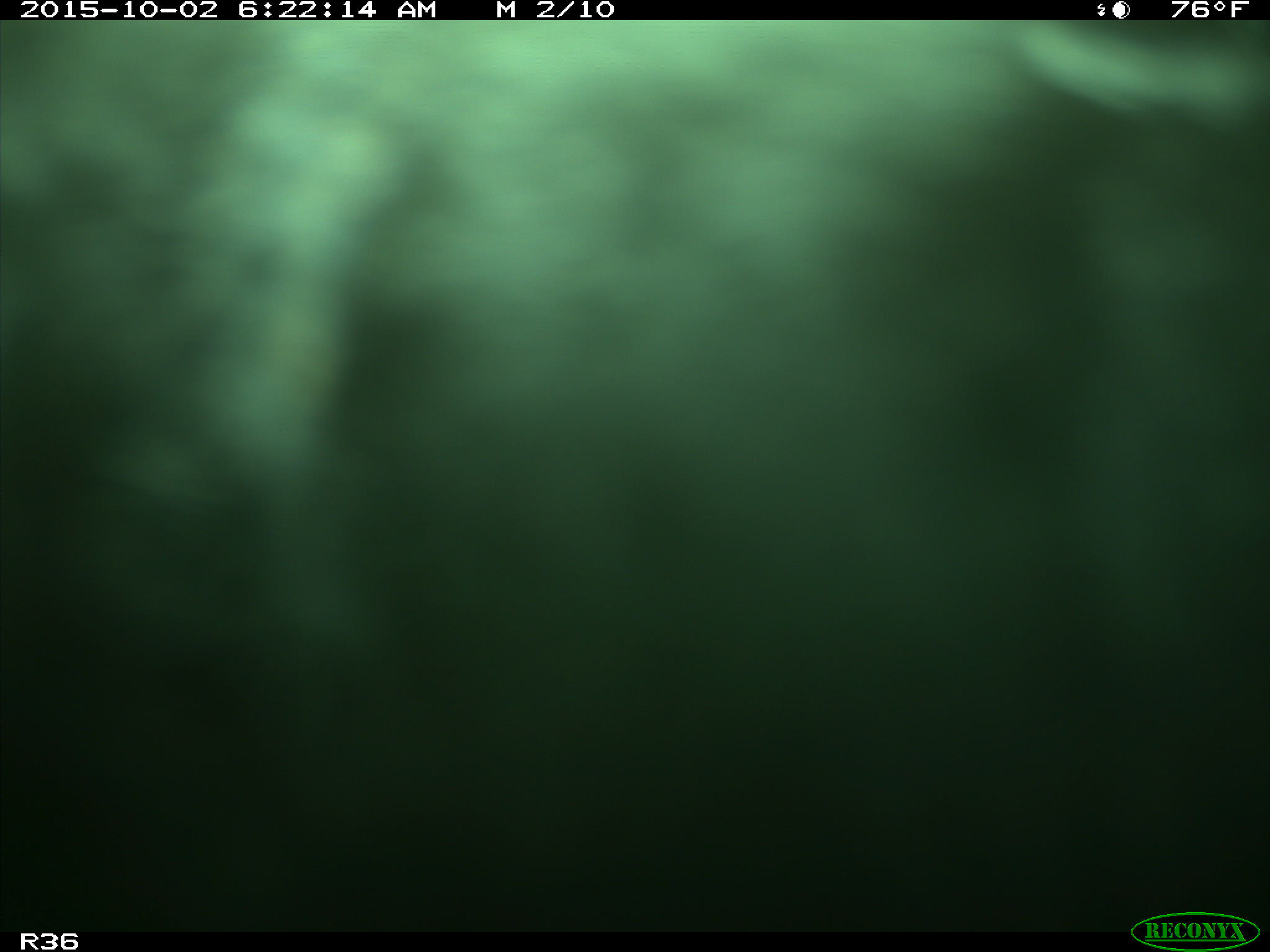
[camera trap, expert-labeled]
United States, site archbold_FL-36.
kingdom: Animalia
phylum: Chordata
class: Mammalia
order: Artiodactyla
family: Bovidae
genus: Bos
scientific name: Bos taurus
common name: domestic cow